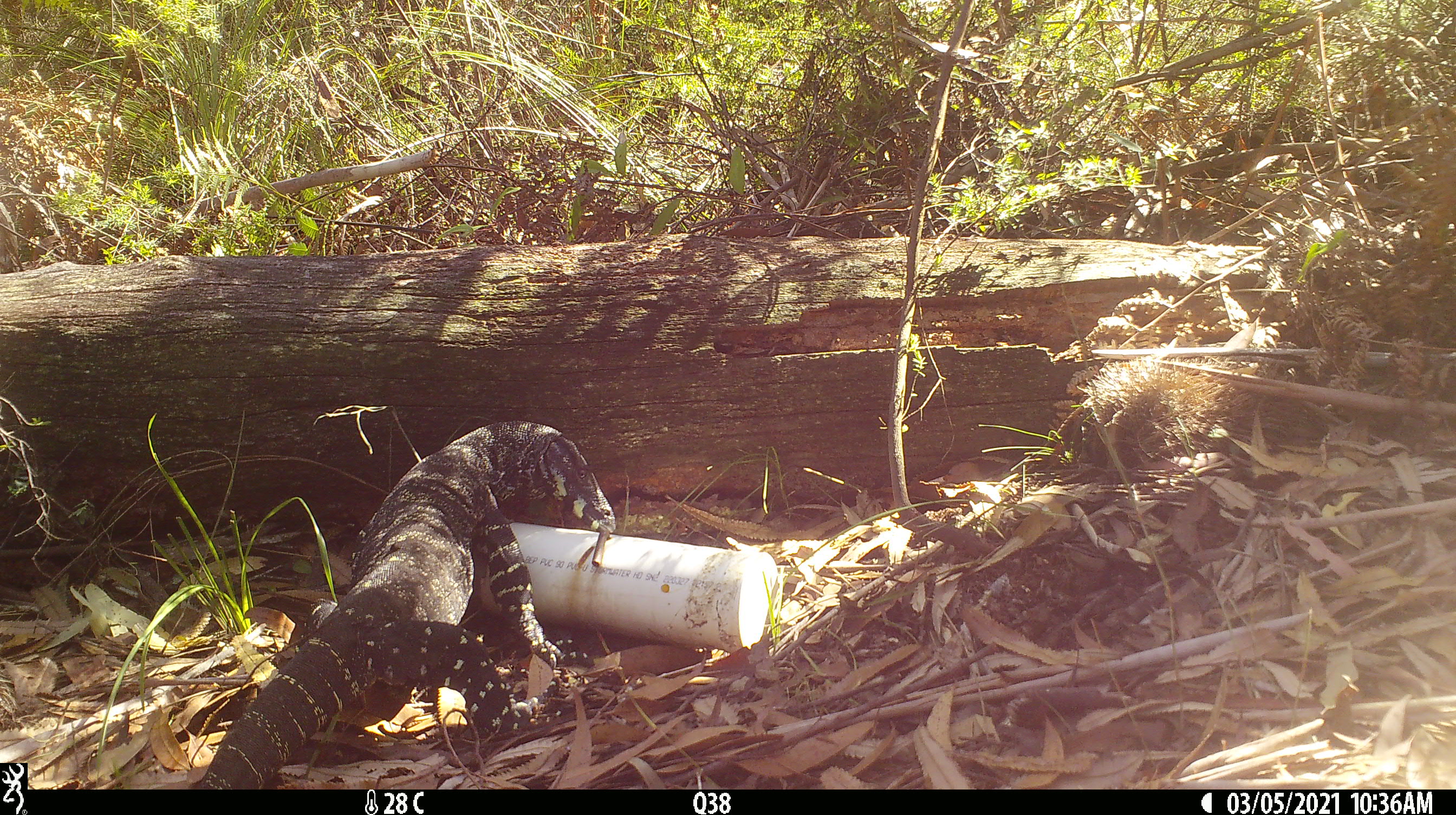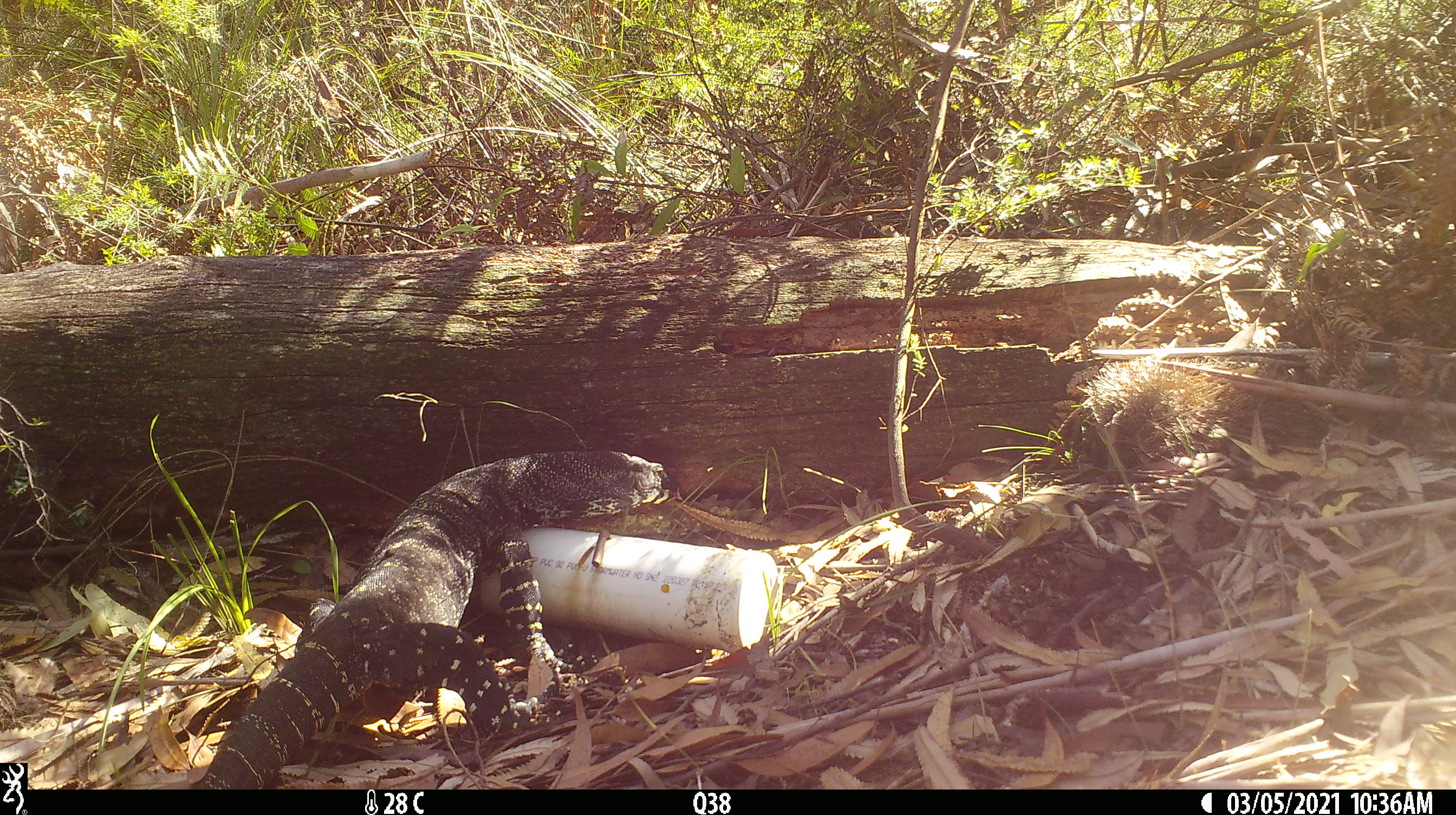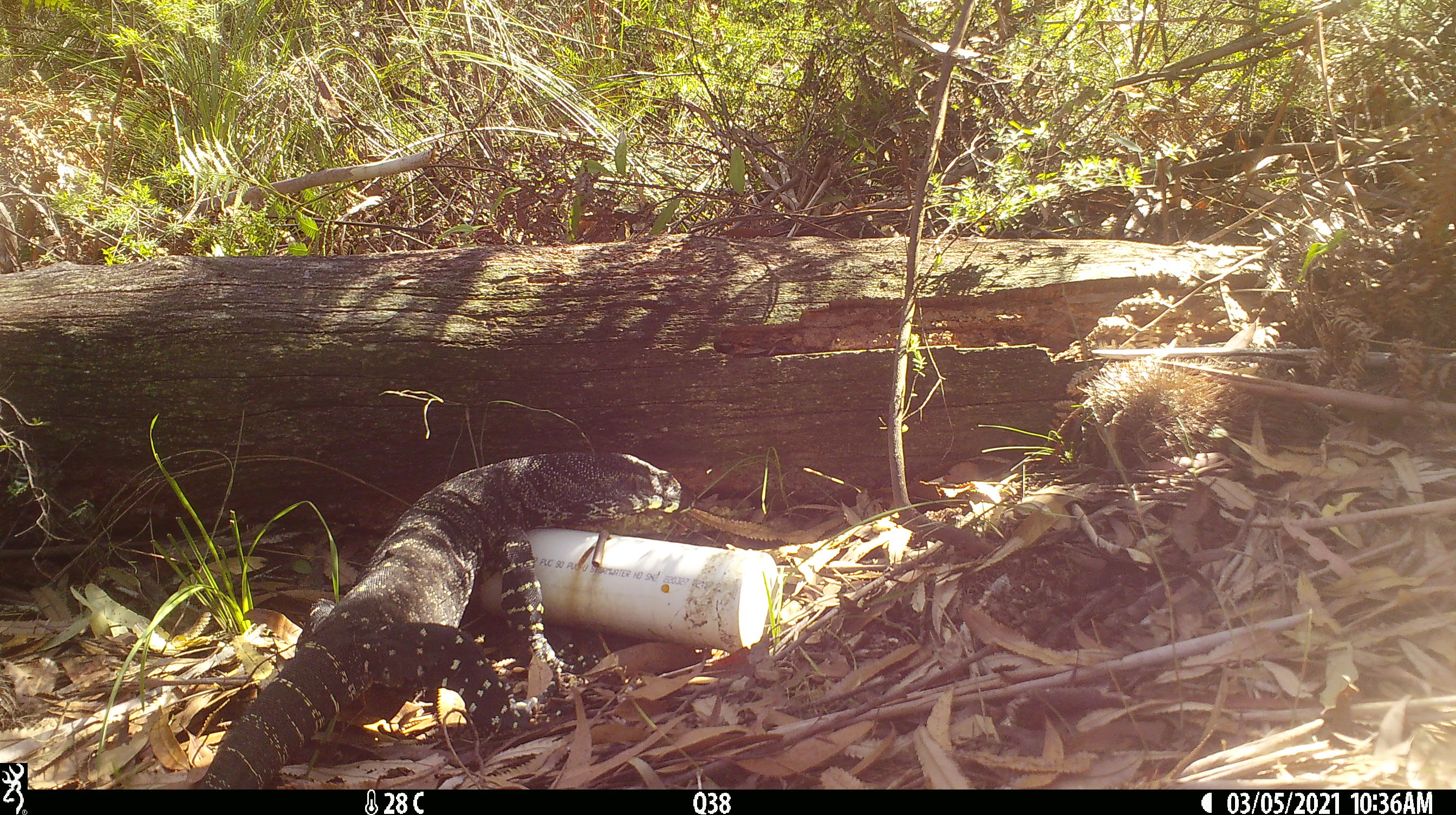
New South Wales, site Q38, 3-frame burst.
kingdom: Animalia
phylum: Chordata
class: Reptilia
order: Squamata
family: Varanidae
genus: Varanus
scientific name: Varanus varius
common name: lace monitor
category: goanna